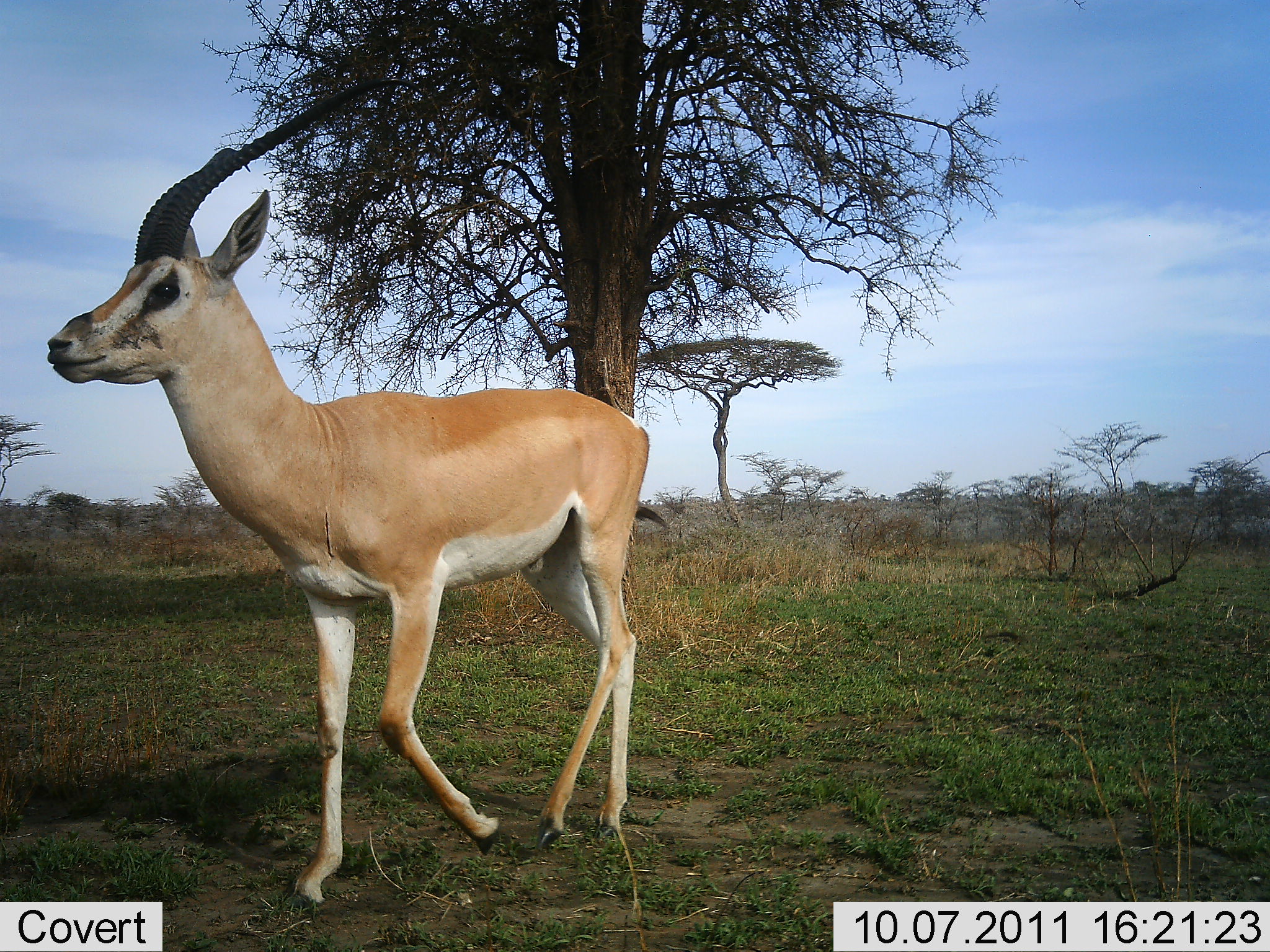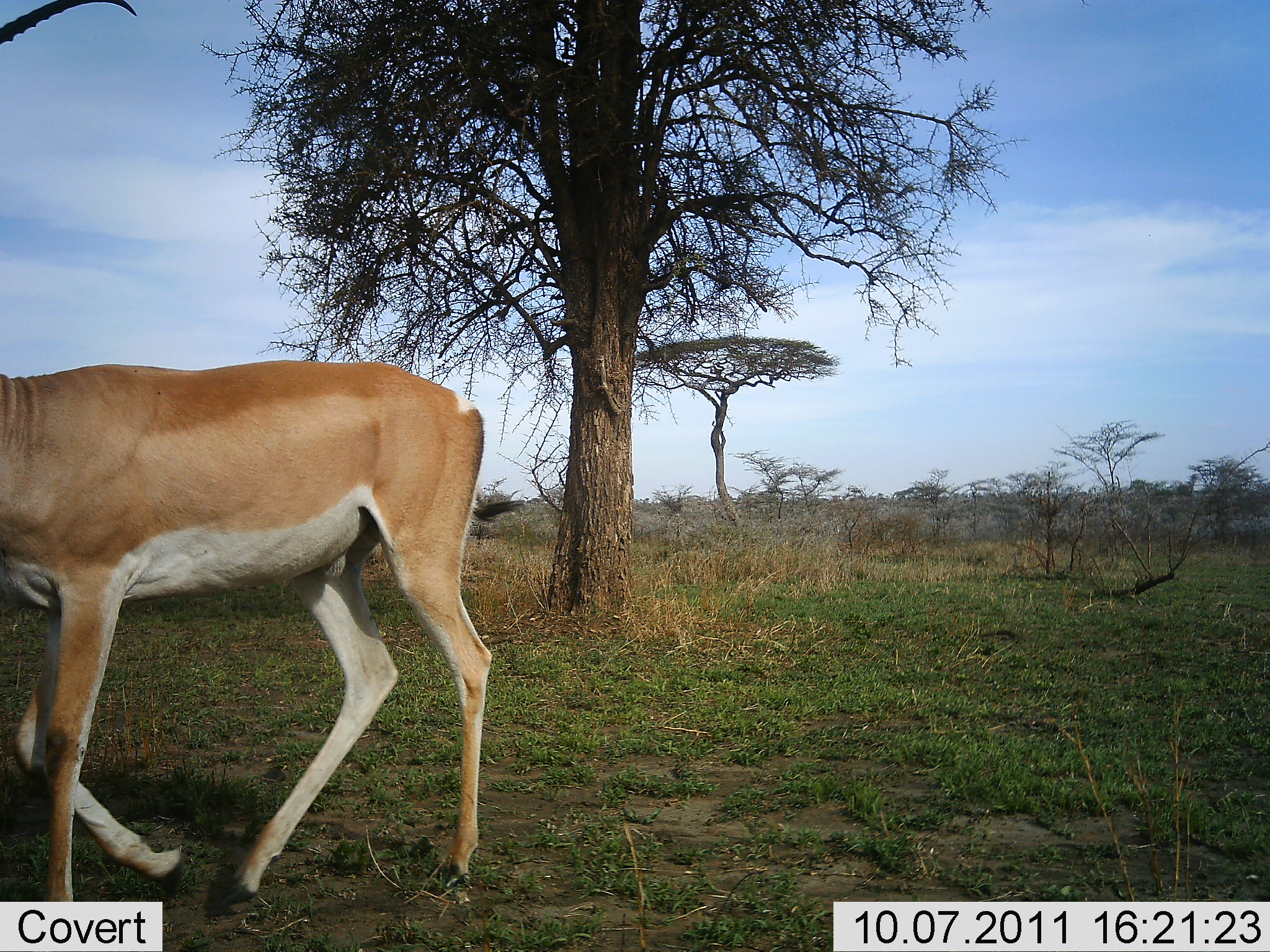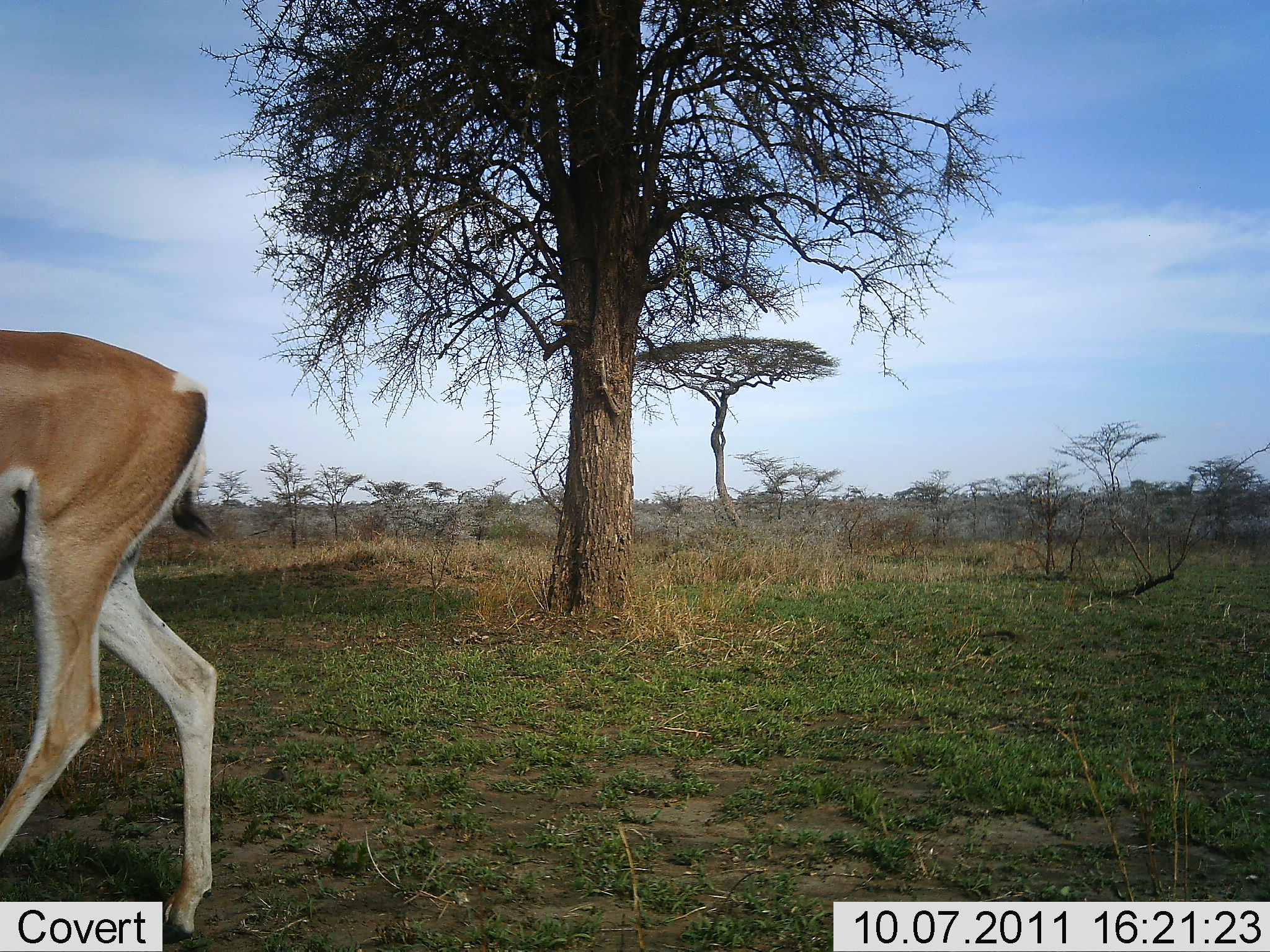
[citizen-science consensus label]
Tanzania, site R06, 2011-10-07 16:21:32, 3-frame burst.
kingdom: Animalia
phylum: Chordata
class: Mammalia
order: Artiodactyla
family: Bovidae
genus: Nanger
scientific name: Nanger granti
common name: grant's gazelle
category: gazellegrants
Gazellegrants (grant's gazelle) (Nanger granti), count 1. Behavior (volunteer vote fractions): standing 0%, resting 0%, moving 100%, interacting 0%. Young present (vote fraction): 0%. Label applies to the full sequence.